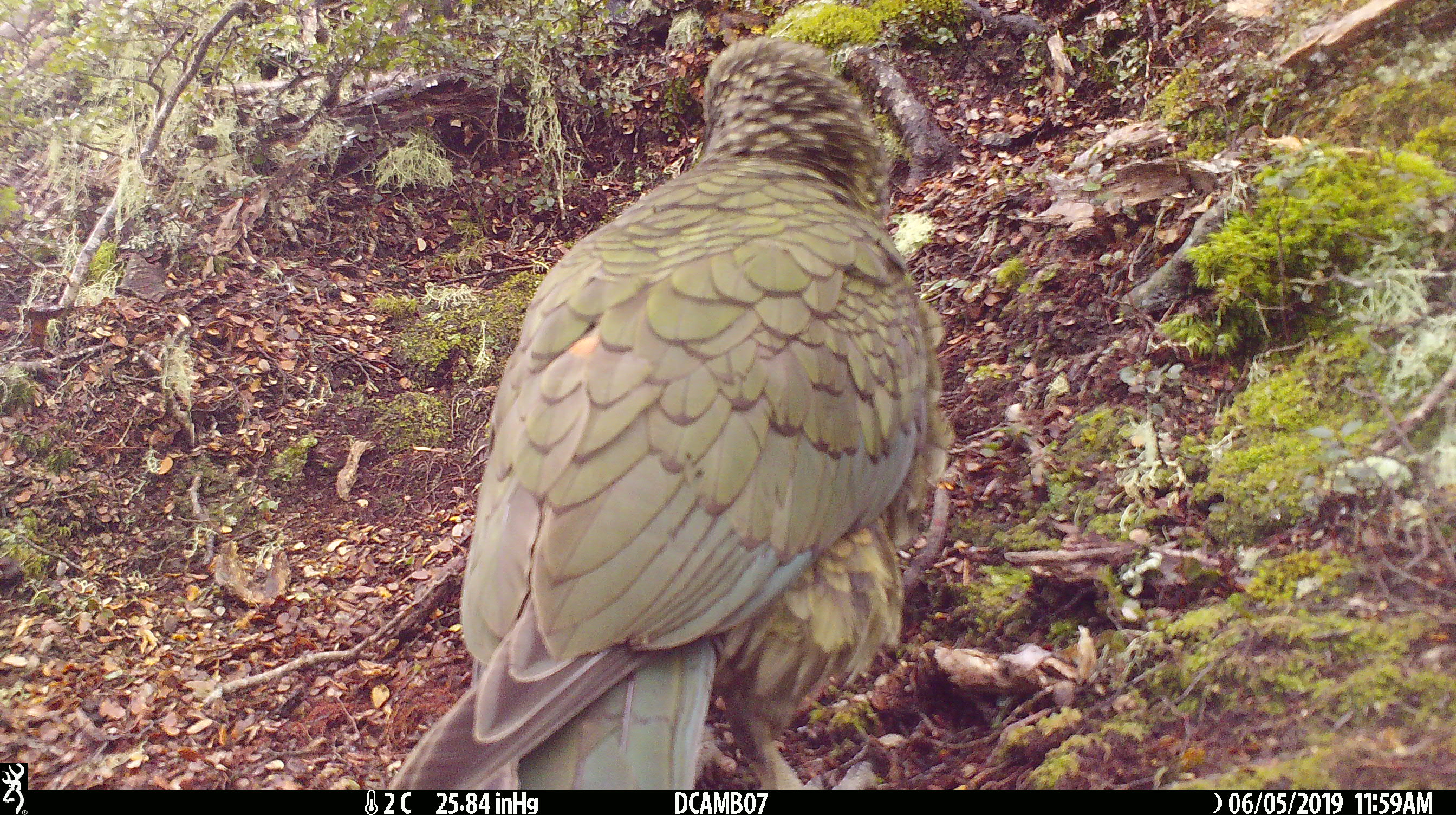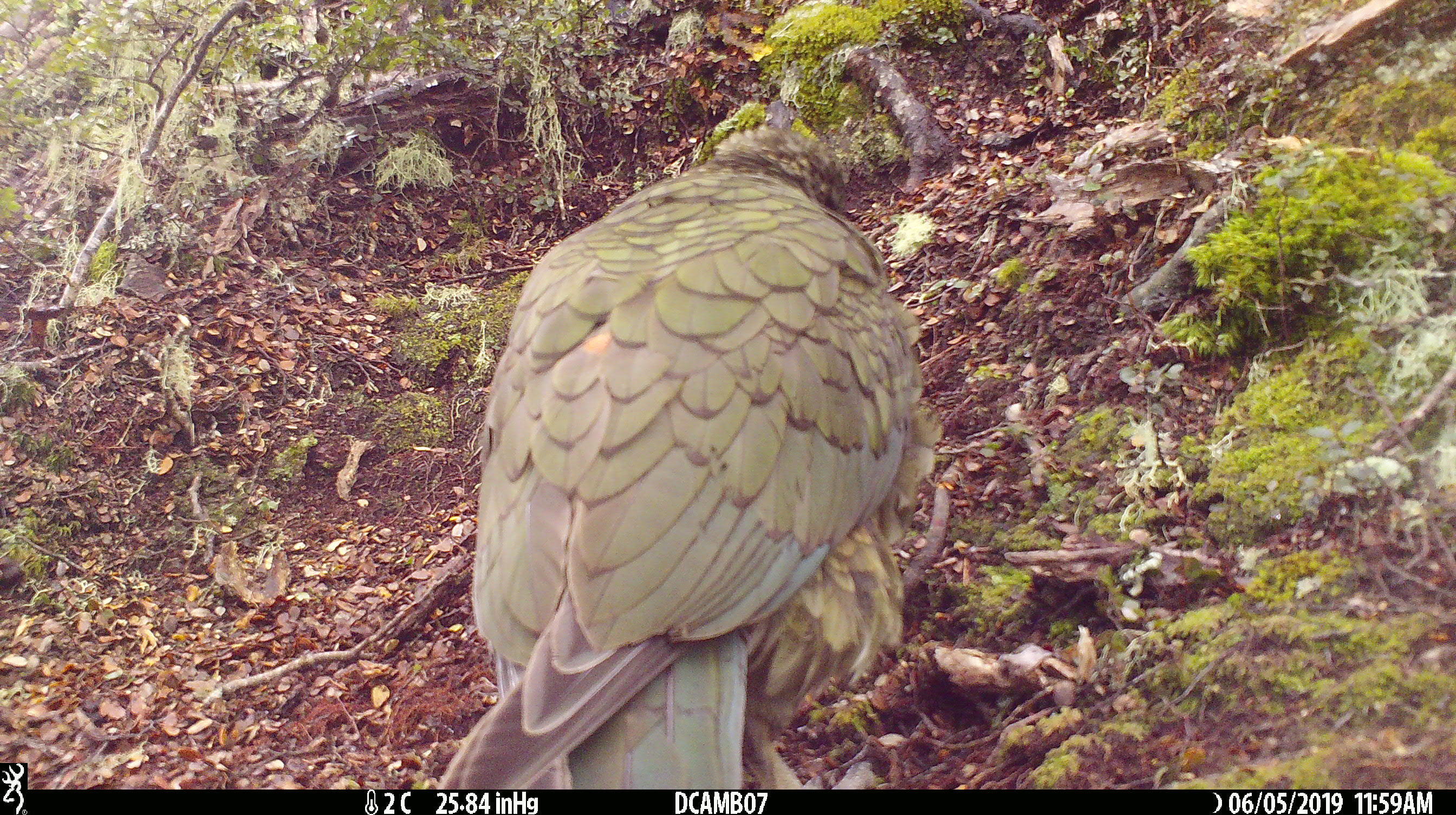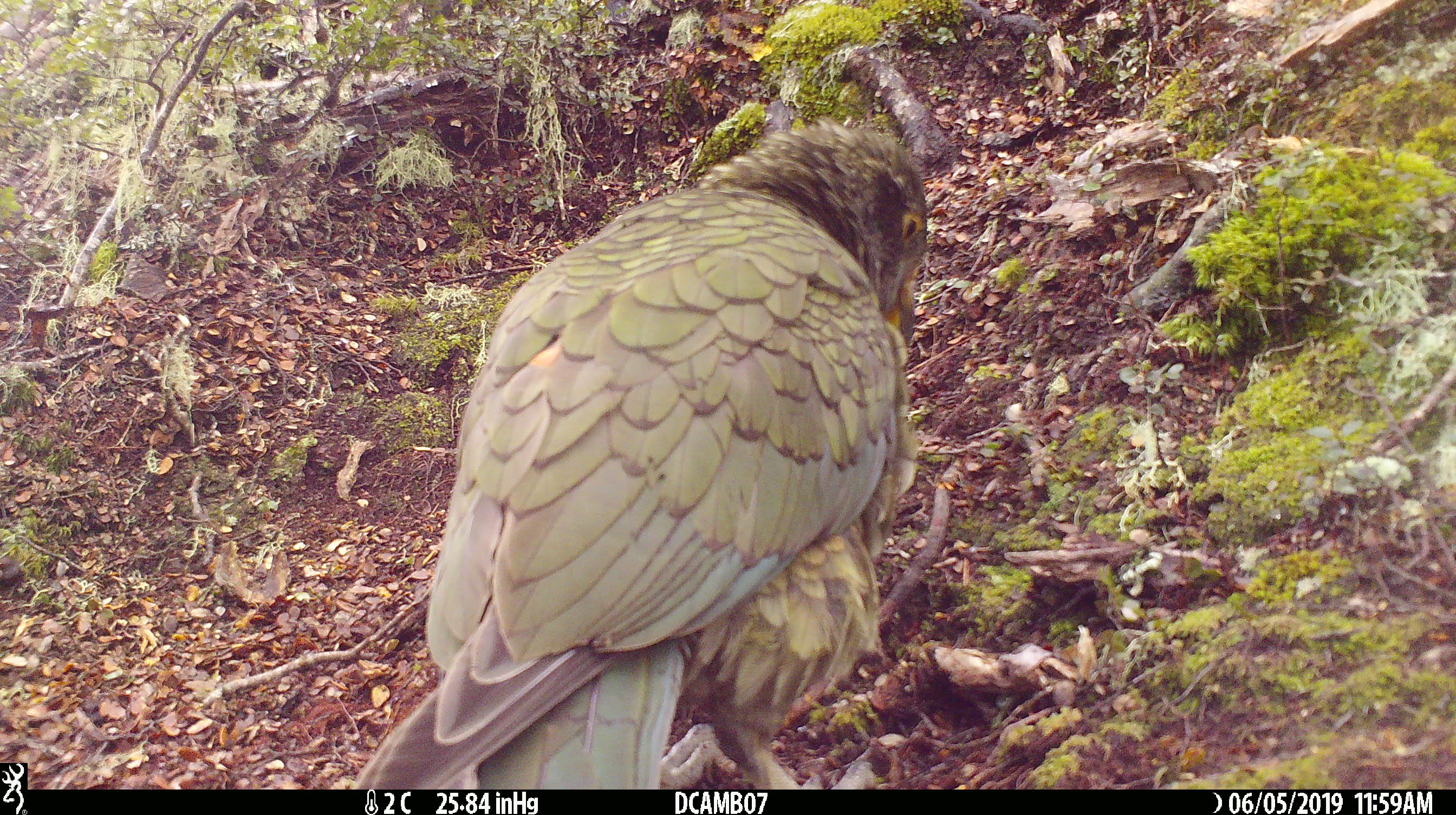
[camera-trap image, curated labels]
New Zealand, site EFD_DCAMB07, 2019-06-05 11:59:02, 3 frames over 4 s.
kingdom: Animalia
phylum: Chordata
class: Aves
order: Psittaciformes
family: Strigopidae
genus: Nestor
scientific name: Nestor notabilis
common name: kea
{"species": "kea (Nestor notabilis)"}